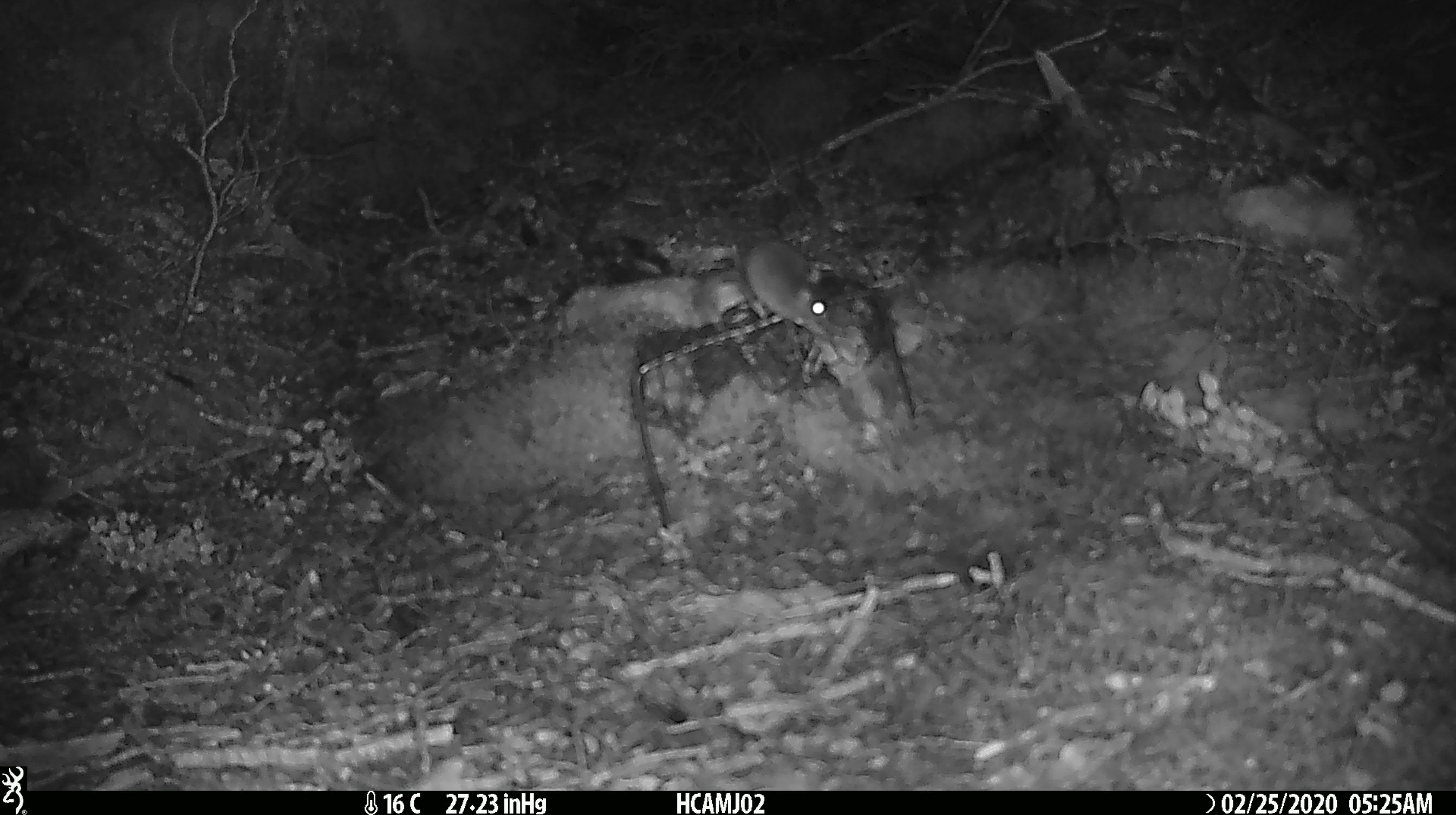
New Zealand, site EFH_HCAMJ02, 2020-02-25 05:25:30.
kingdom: Animalia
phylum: Chordata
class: Mammalia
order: Rodentia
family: Muridae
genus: Mus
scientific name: Mus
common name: mouse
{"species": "mouse (Mus)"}